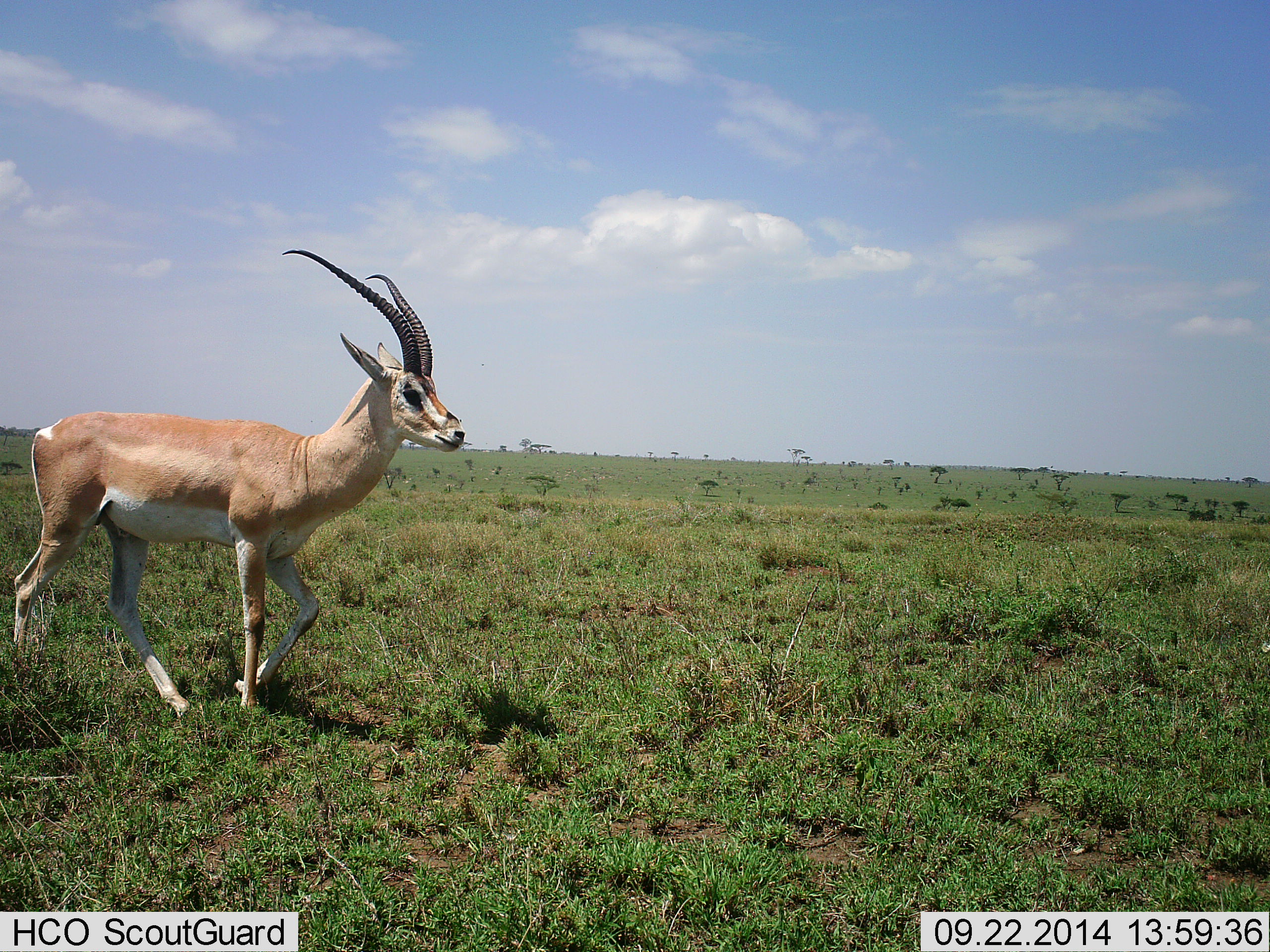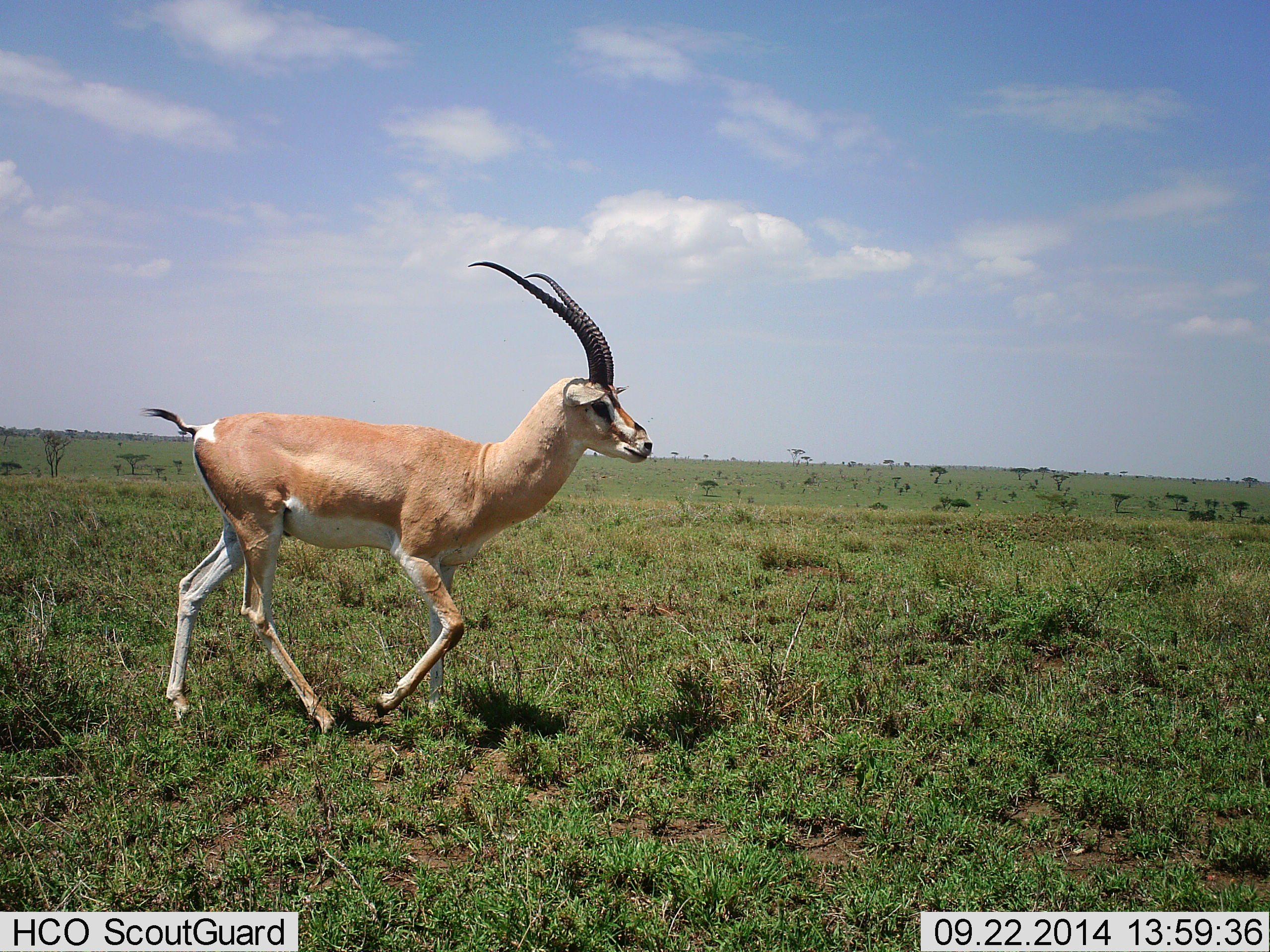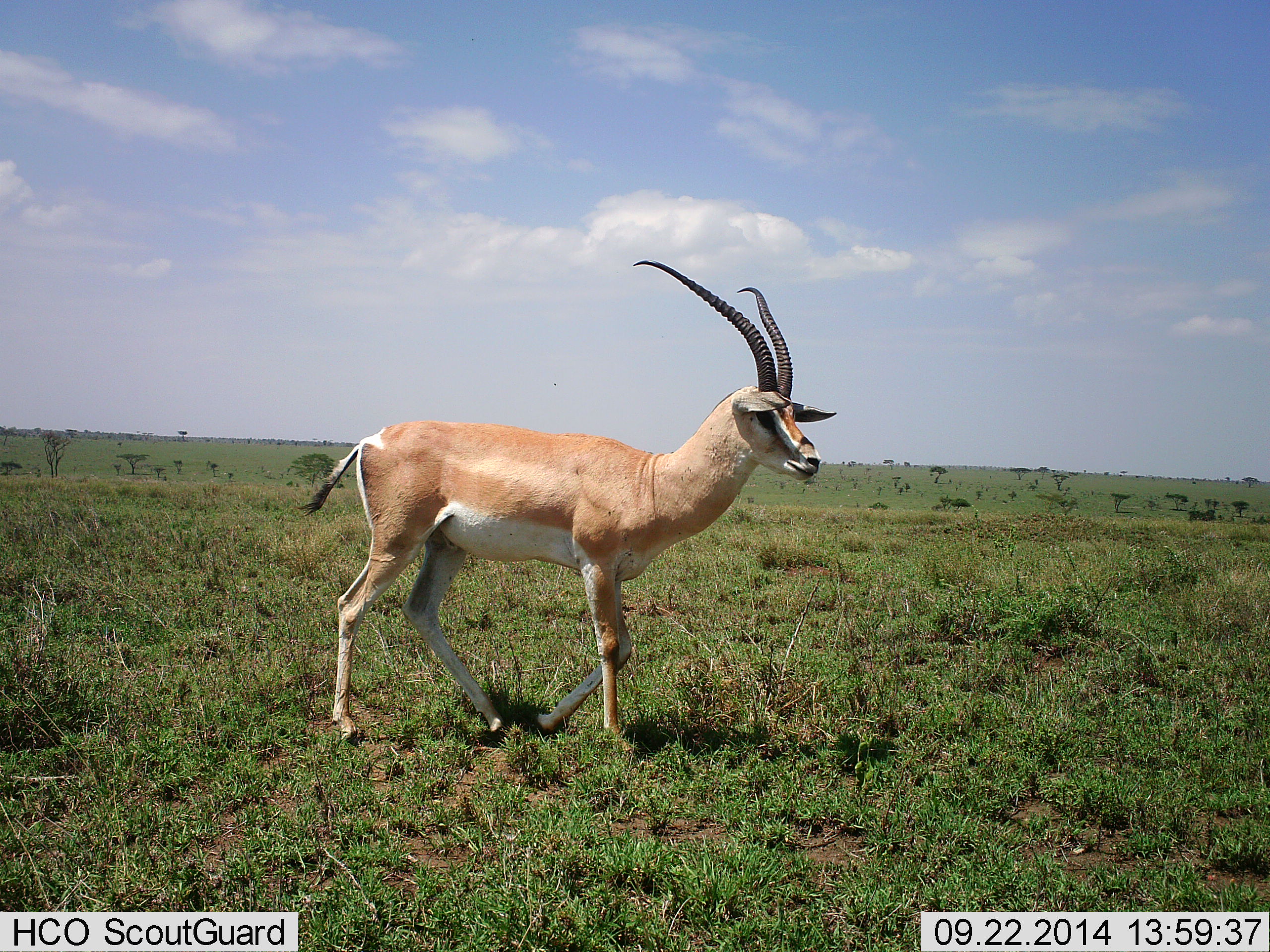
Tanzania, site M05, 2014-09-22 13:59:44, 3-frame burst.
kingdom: Animalia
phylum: Chordata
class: Mammalia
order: Artiodactyla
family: Bovidae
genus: Nanger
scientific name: Nanger granti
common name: grant's gazelle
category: gazellegrants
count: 1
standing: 20%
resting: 0%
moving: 90%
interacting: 0%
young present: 0%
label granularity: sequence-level